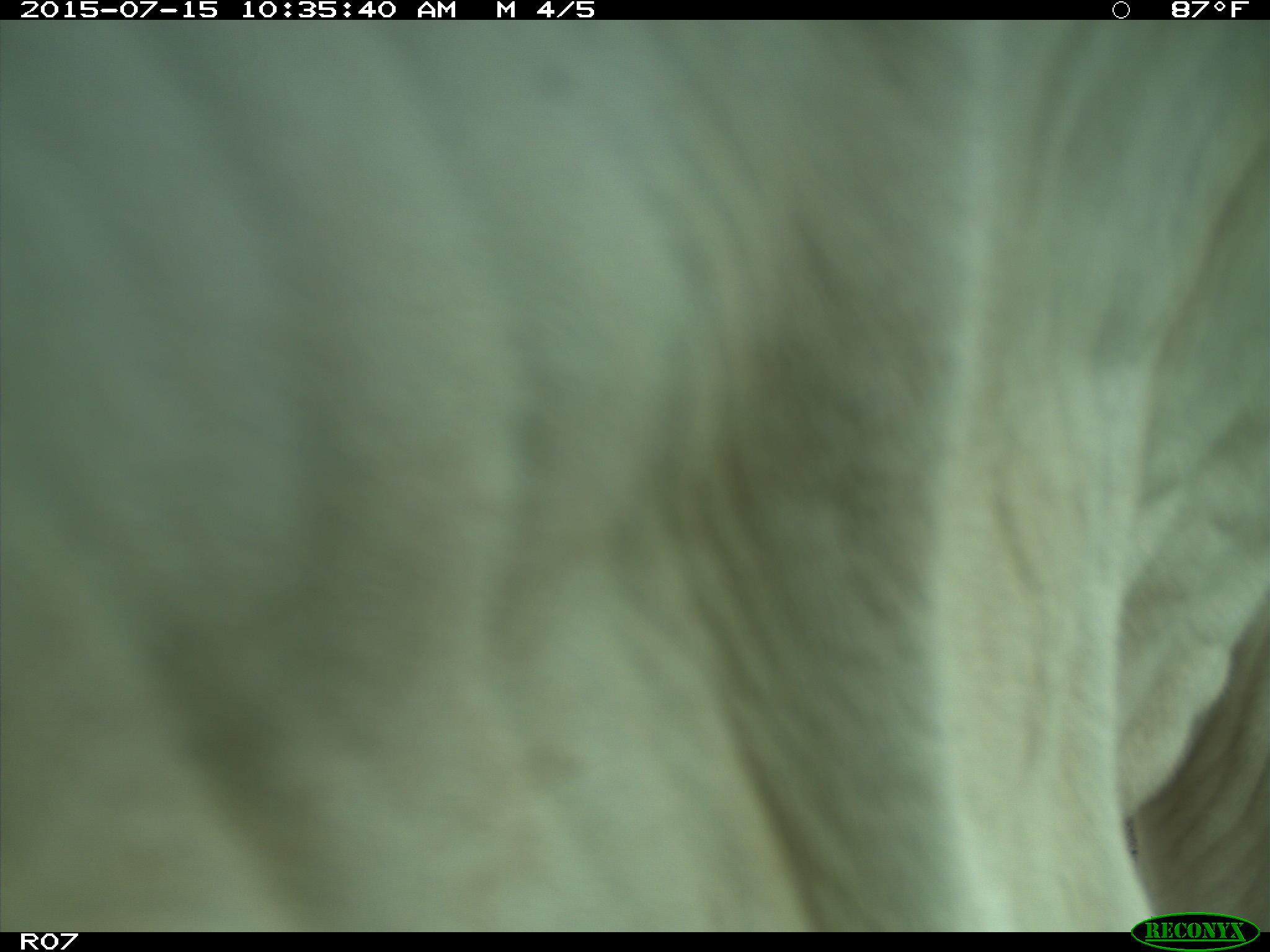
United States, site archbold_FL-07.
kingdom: Animalia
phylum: Chordata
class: Mammalia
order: Artiodactyla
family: Bovidae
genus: Bos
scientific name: Bos taurus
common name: domestic cow